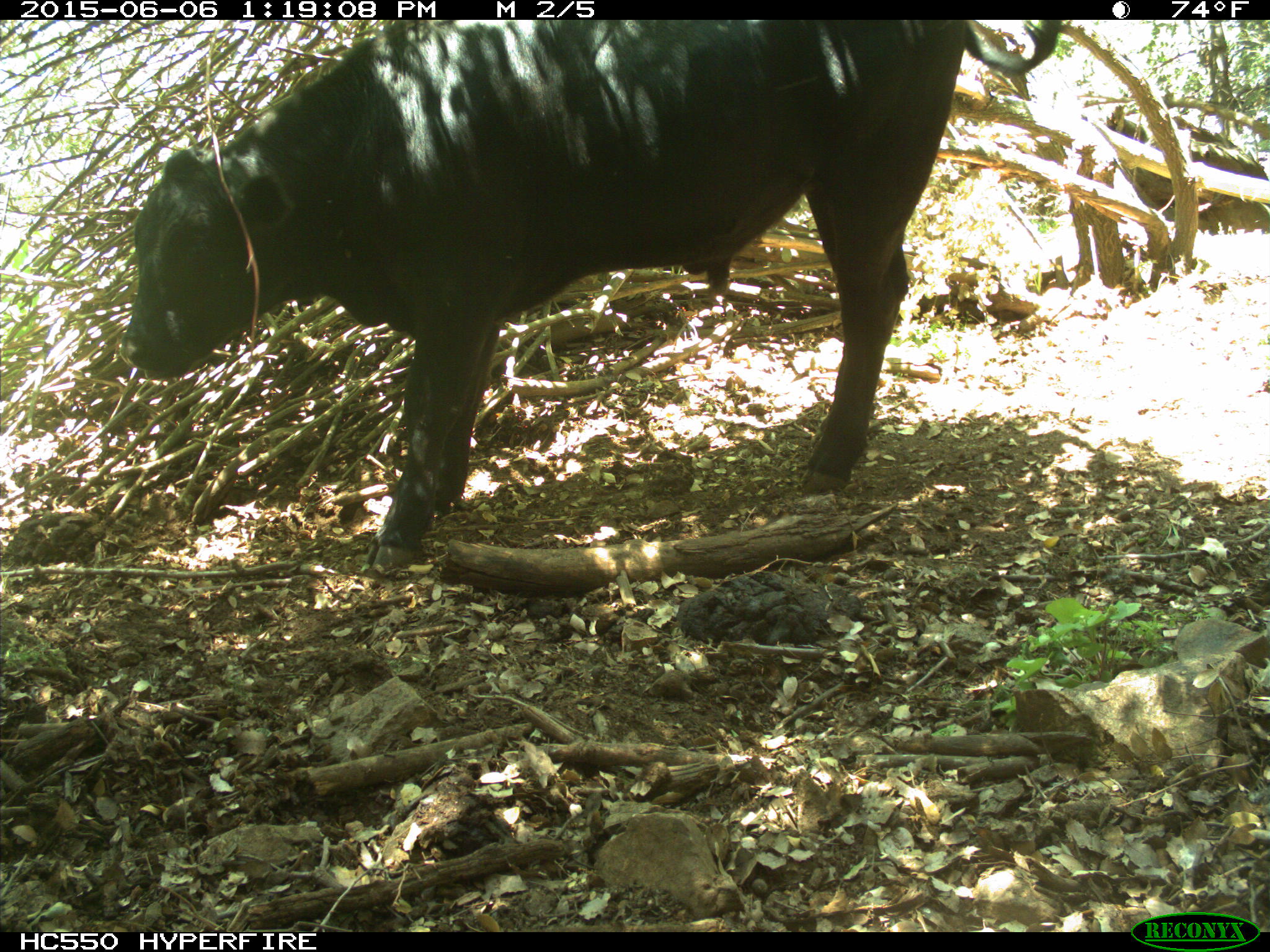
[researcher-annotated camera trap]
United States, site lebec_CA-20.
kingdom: Animalia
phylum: Chordata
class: Mammalia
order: Artiodactyla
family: Bovidae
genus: Bos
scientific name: Bos taurus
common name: domestic cow